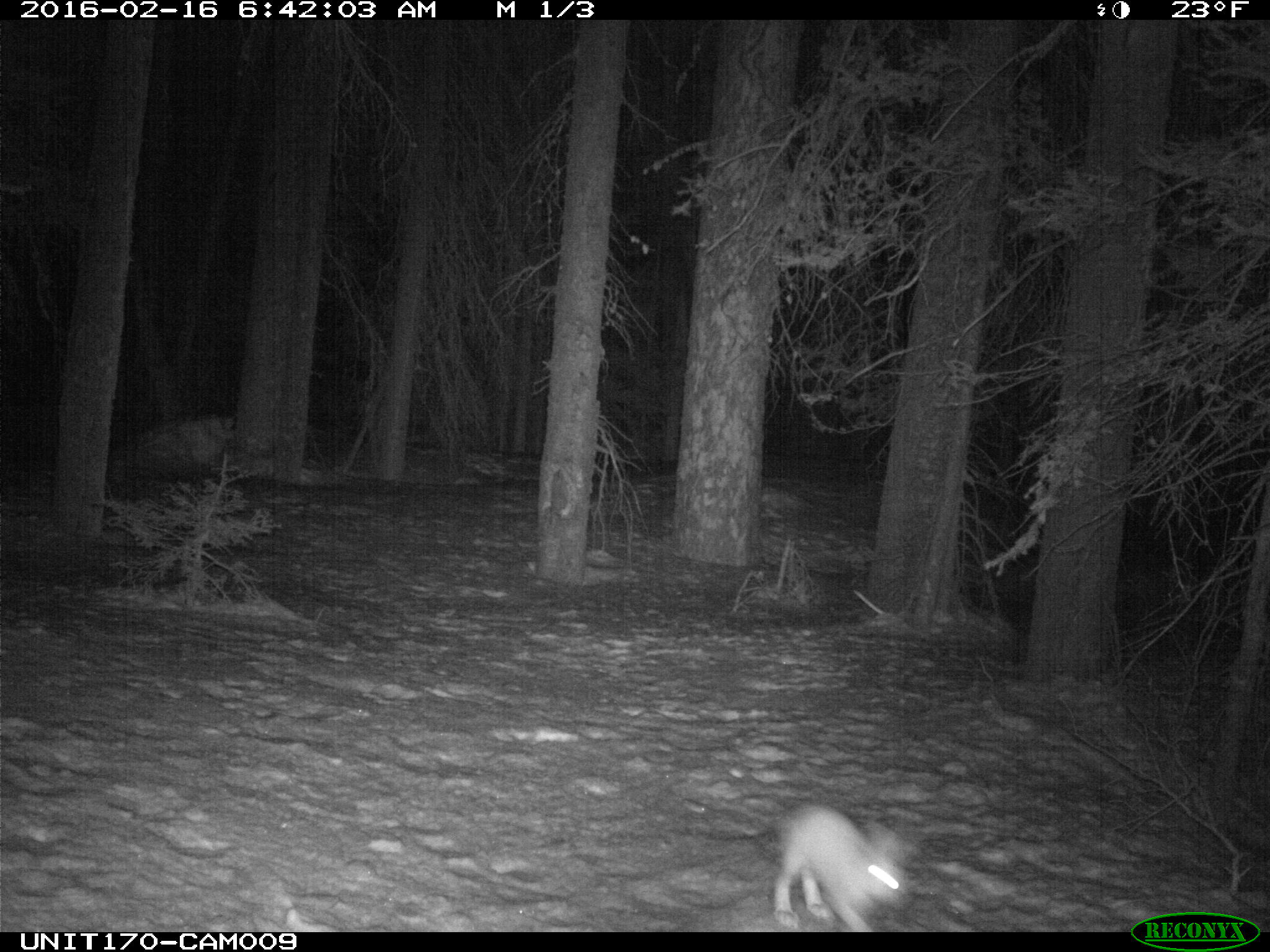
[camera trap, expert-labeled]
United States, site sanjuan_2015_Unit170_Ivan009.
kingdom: Animalia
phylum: Chordata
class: Mammalia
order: Lagomorpha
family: Leporidae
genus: Lepus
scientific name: Lepus americanus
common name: snowshoe hare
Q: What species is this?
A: Lepus americanus (snowshoe hare).